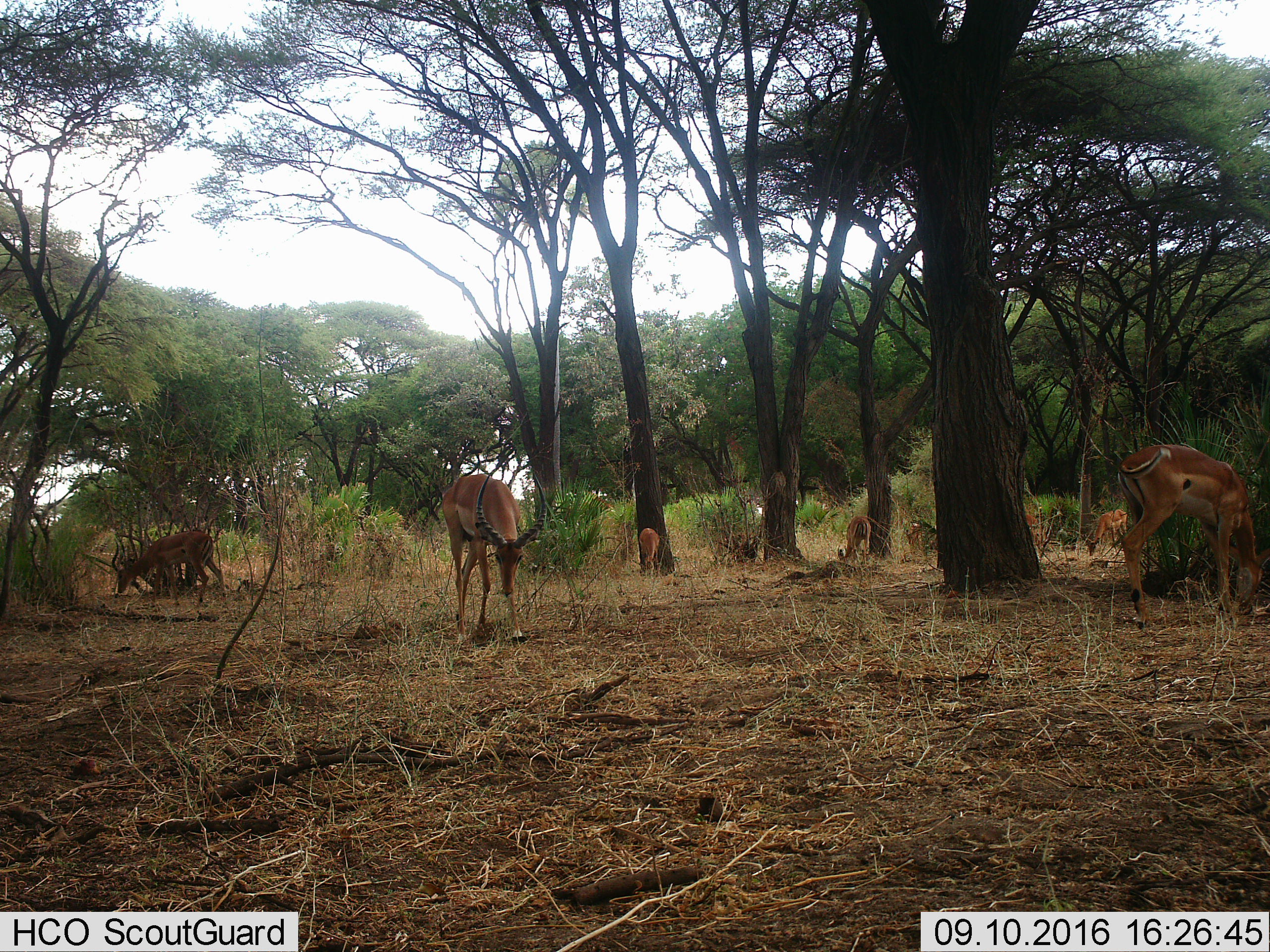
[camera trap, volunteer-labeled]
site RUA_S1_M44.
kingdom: Animalia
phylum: Chordata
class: Mammalia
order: Artiodactyla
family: Bovidae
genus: Aepyceros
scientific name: Aepyceros melampus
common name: impala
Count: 8.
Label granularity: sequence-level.